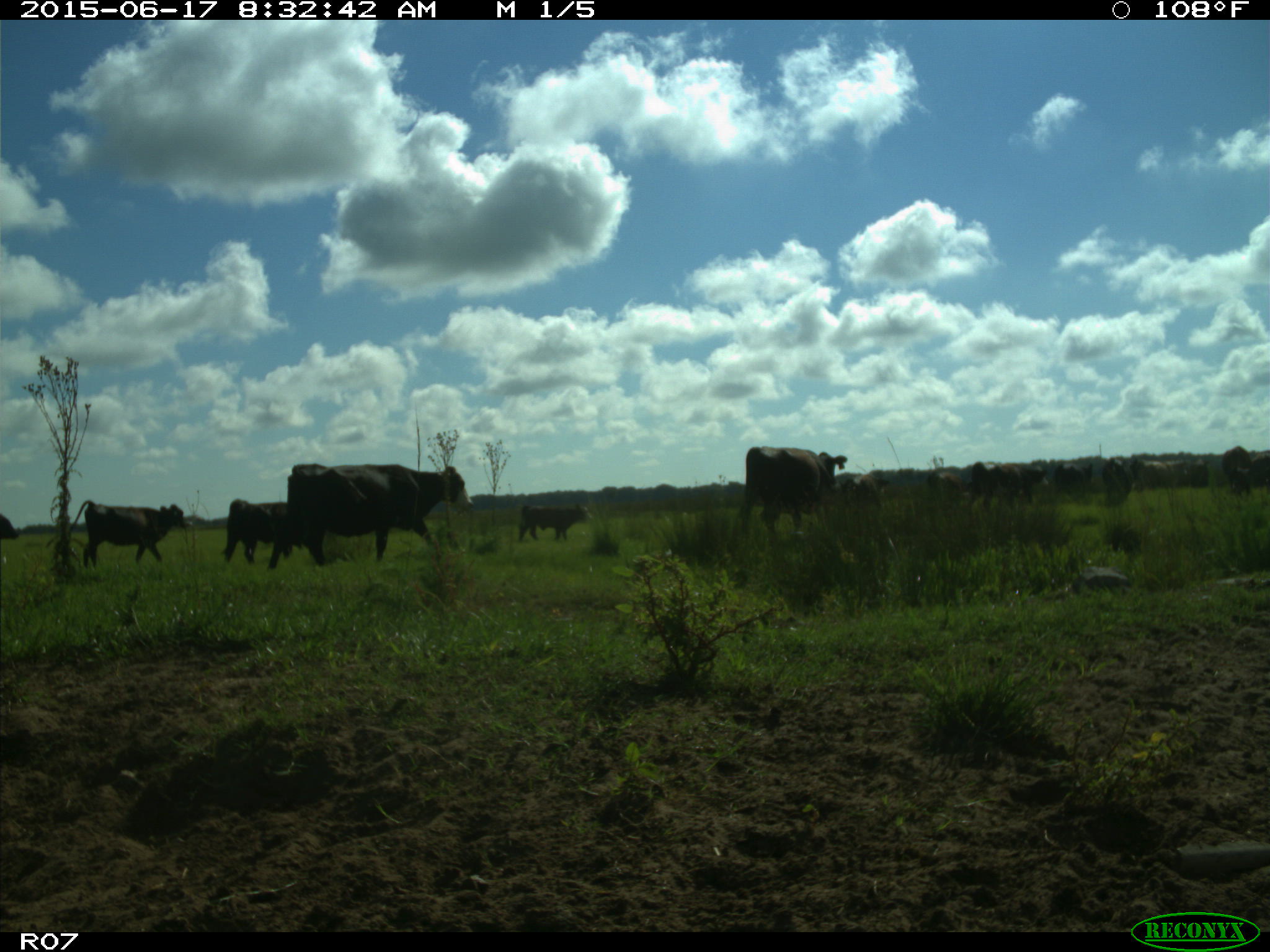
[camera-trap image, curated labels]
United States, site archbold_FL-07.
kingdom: Animalia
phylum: Chordata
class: Mammalia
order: Artiodactyla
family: Bovidae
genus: Bos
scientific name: Bos taurus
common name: domestic cow